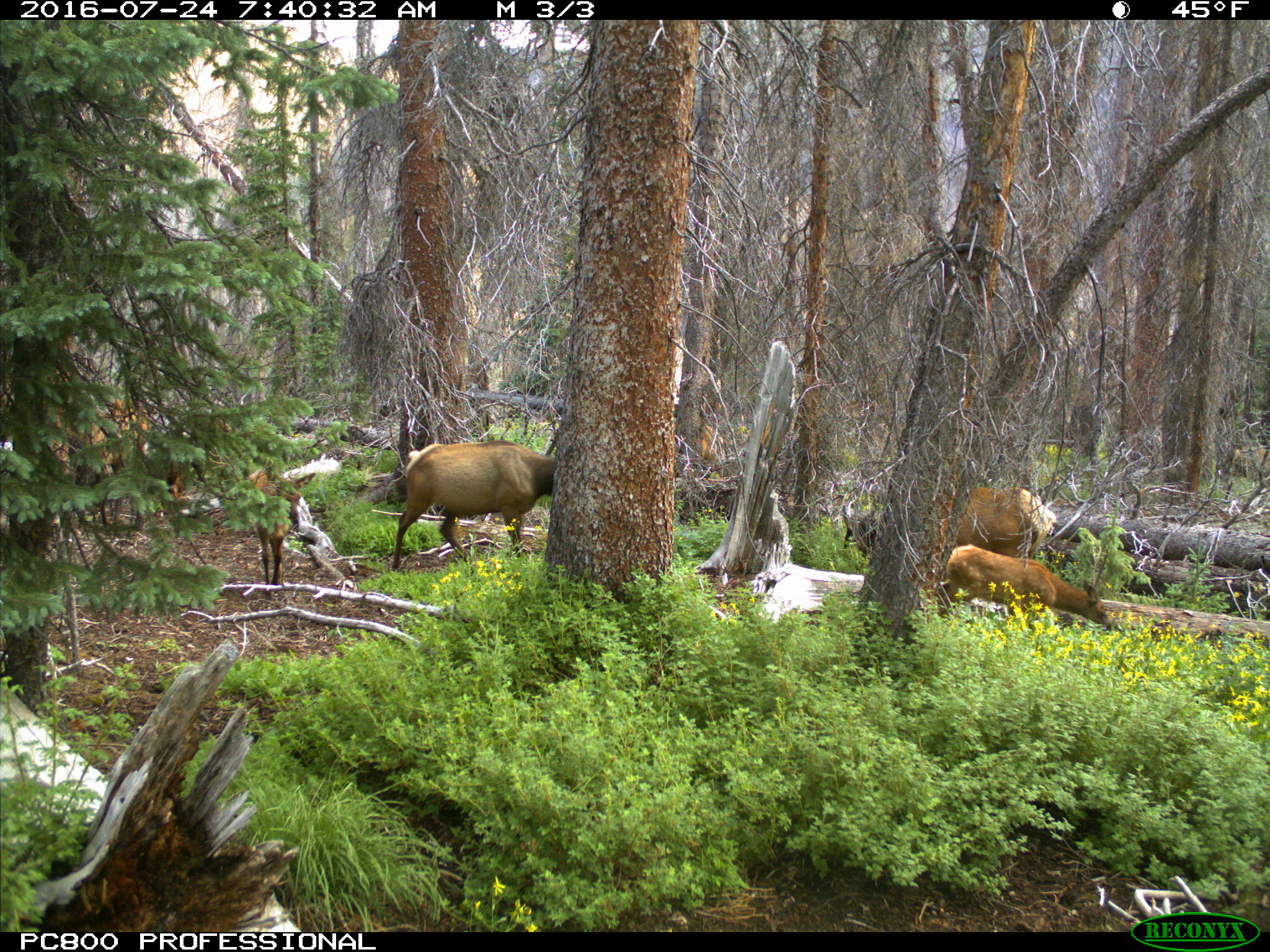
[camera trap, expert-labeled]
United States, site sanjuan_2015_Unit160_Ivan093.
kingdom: Animalia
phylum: Chordata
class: Mammalia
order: Artiodactyla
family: Cervidae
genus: Cervus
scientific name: Cervus elaphus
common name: red deer